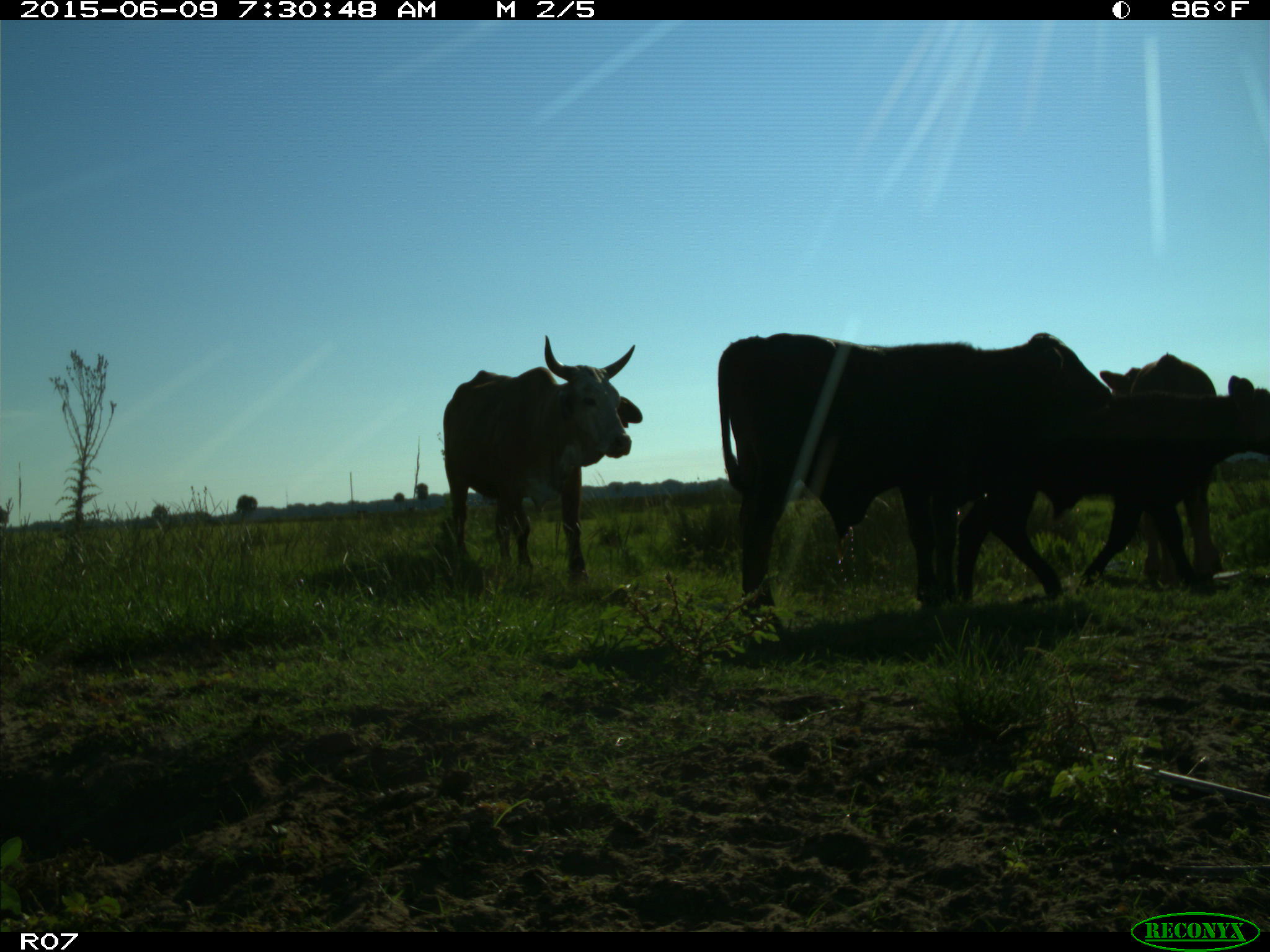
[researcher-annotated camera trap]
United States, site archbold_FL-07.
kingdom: Animalia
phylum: Chordata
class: Mammalia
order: Artiodactyla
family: Bovidae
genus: Bos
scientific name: Bos taurus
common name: domestic cow